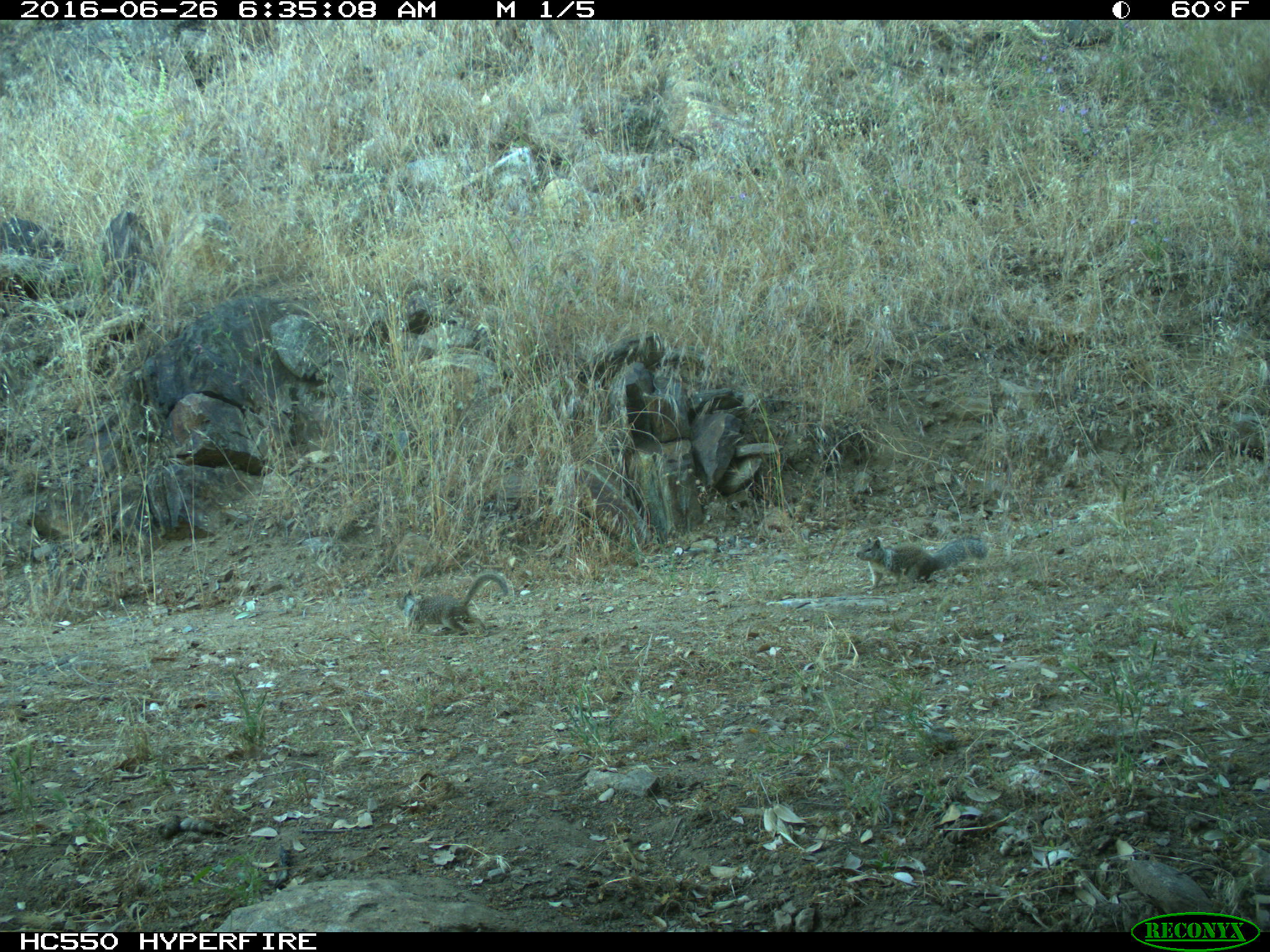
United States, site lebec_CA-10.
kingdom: Animalia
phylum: Chordata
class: Mammalia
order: Rodentia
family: Sciuridae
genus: Otospermophilus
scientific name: Otospermophilus beecheyi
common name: california ground squirrel